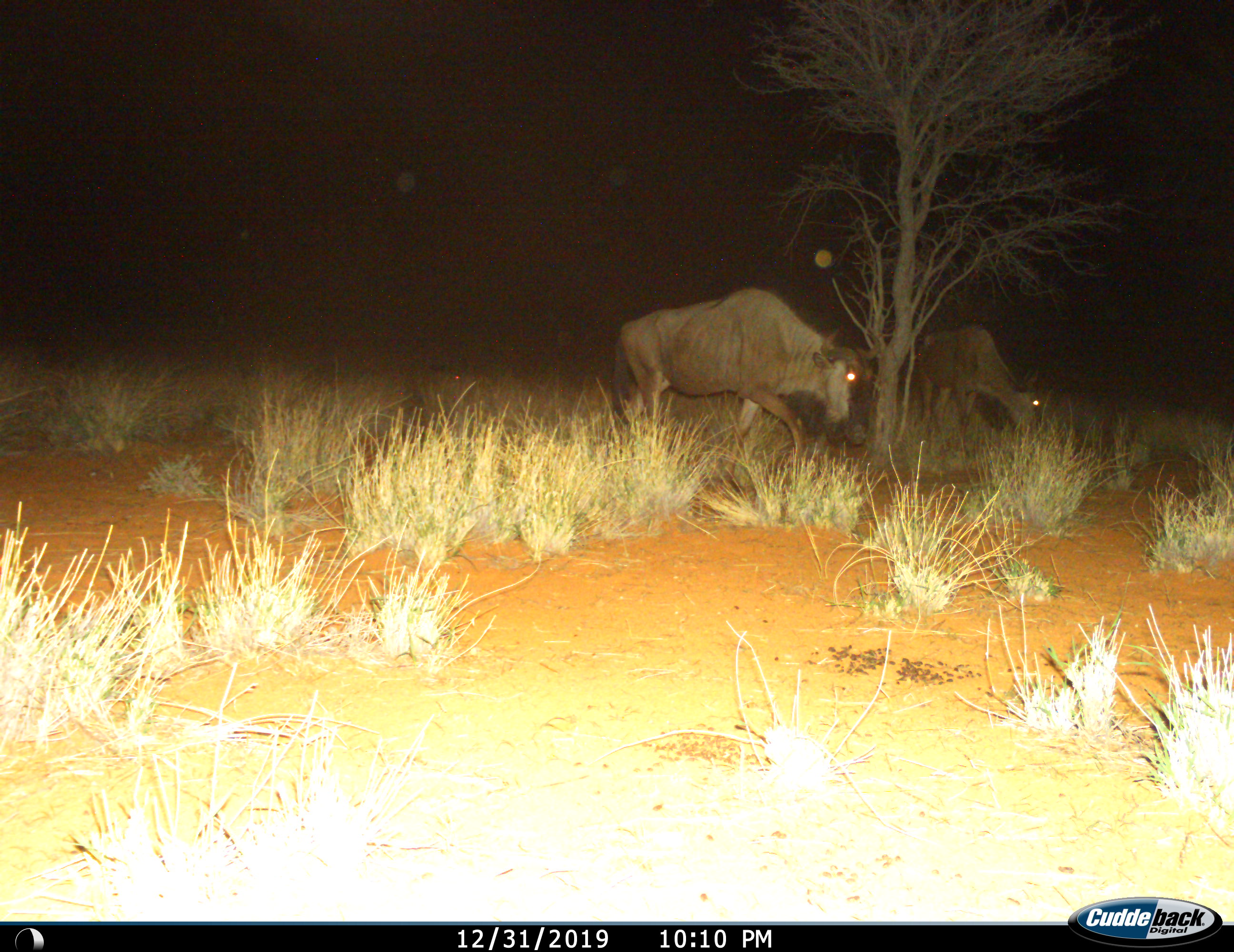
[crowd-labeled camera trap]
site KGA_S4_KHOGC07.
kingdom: Animalia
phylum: Chordata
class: Mammalia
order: Artiodactyla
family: Bovidae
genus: Connochaetes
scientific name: Connochaetes taurinus taurinus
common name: blue wildebeest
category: wildebeestblue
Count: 2.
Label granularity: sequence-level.